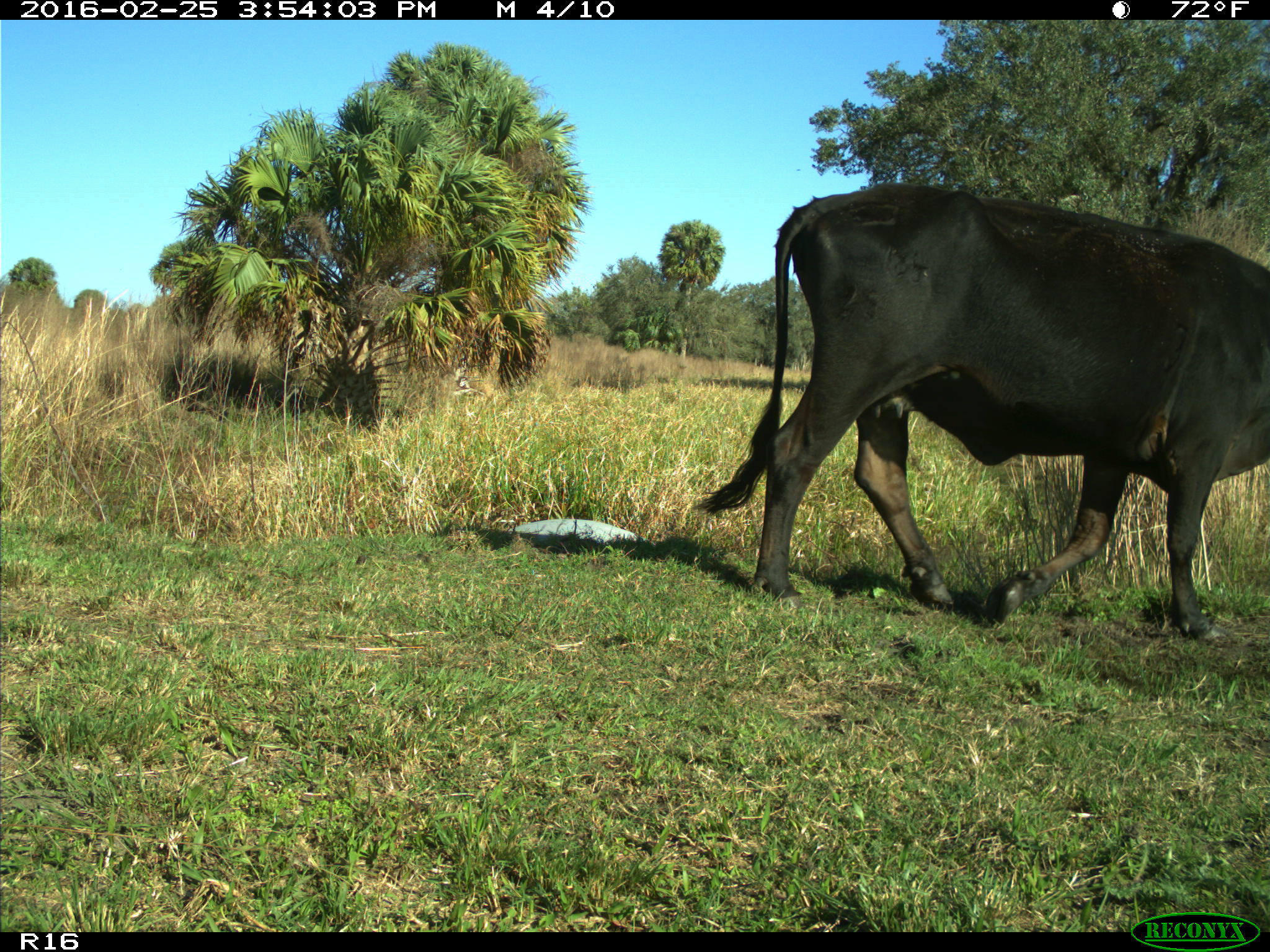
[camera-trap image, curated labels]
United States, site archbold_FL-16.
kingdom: Animalia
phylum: Chordata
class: Mammalia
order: Artiodactyla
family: Bovidae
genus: Bos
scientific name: Bos taurus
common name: domestic cow